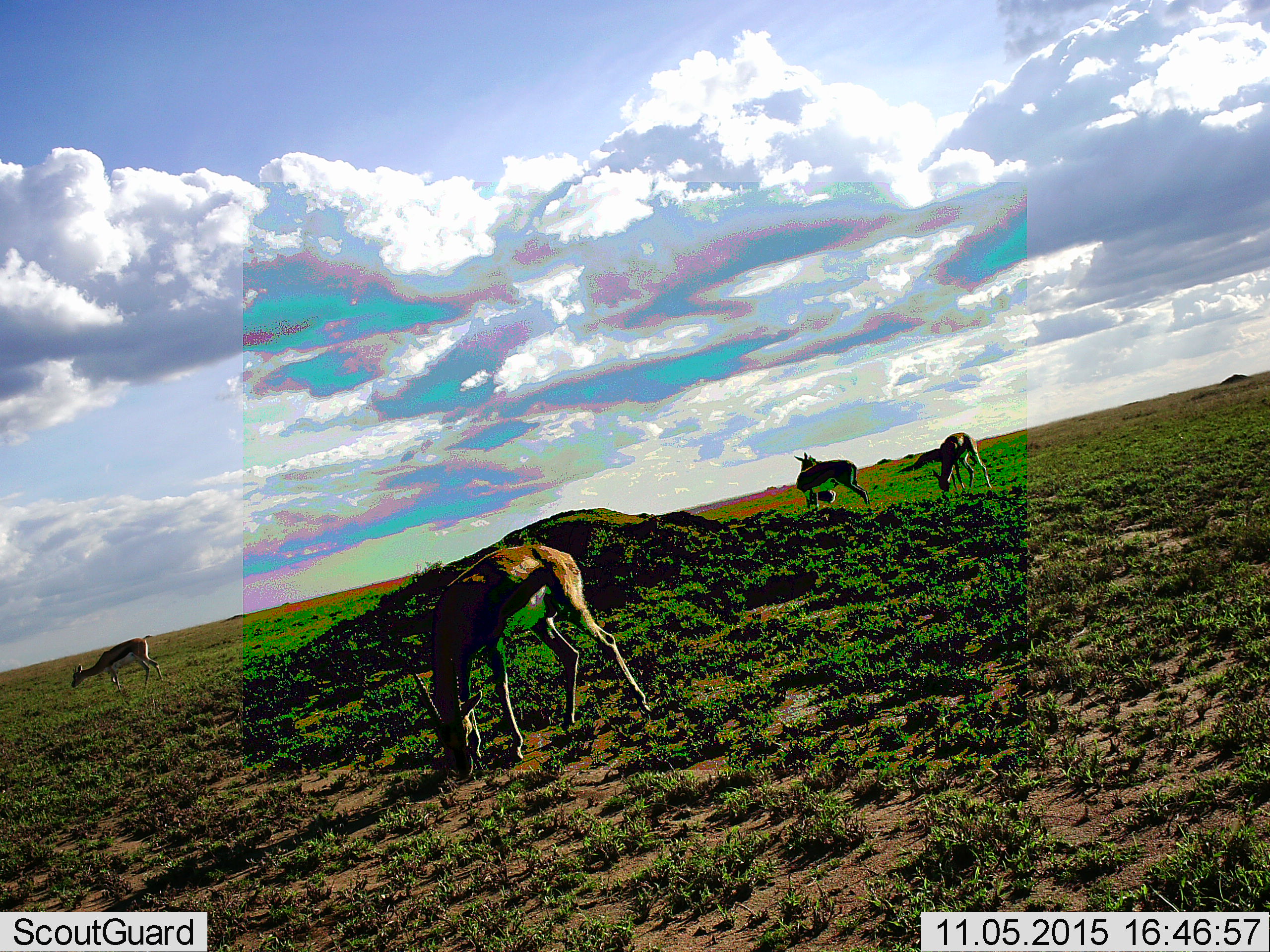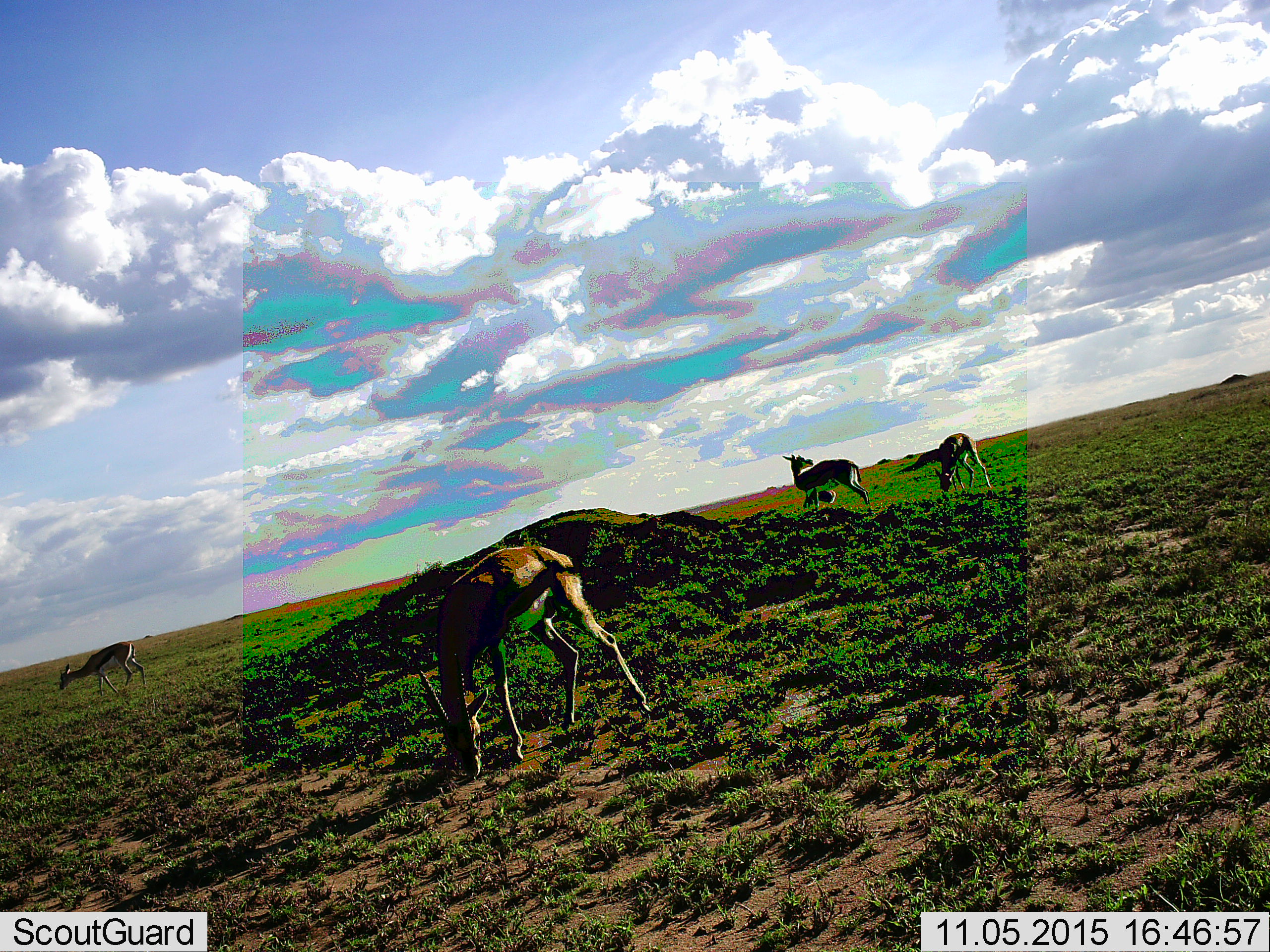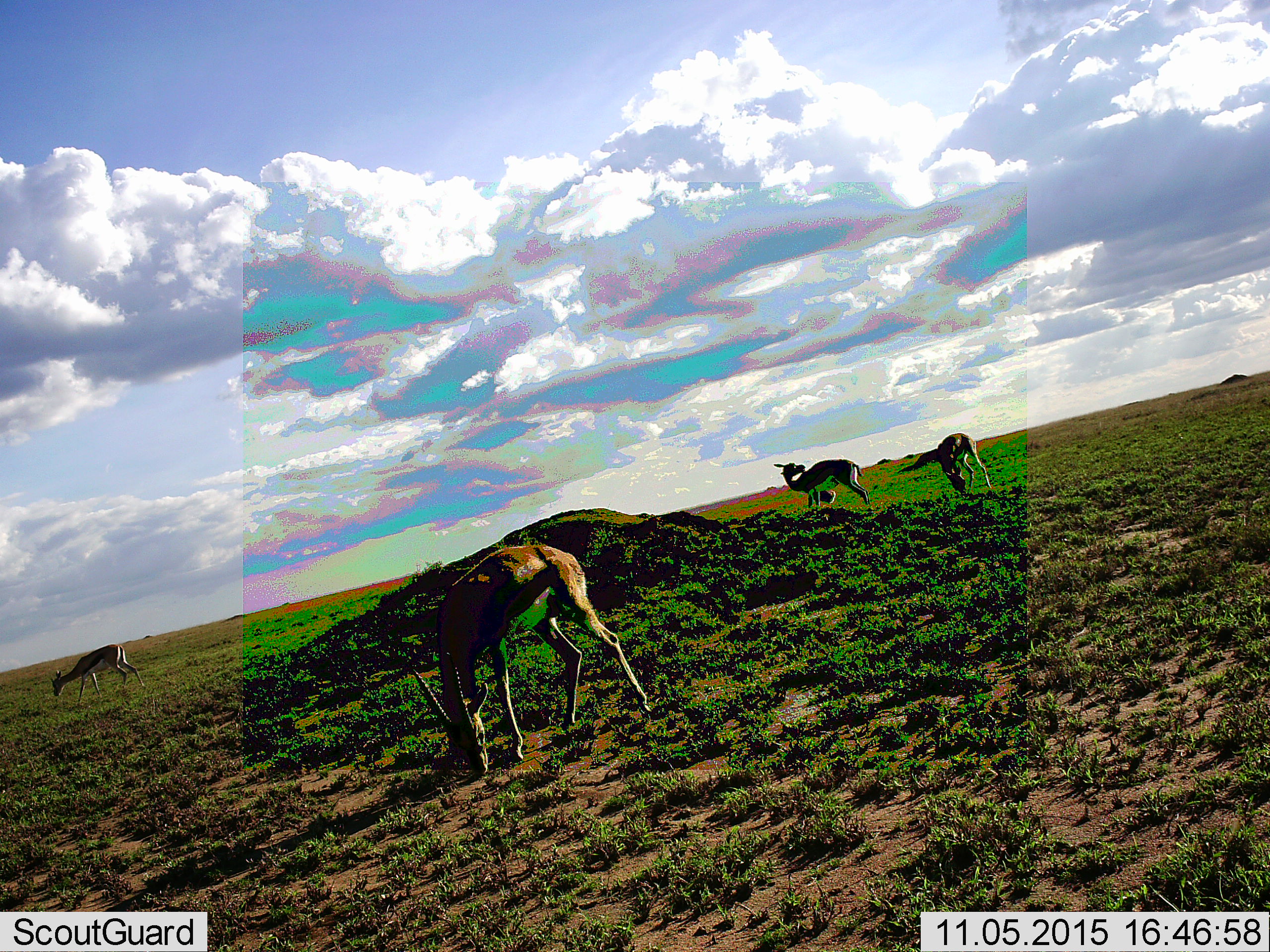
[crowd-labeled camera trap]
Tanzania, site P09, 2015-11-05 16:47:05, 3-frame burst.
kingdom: Animalia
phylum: Chordata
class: Mammalia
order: Artiodactyla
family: Bovidae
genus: Eudorcas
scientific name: Eudorcas thomsonii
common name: thomson's gazelle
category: gazellethomsons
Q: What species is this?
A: Gazellethomsons (thomson's gazelle) (Eudorcas thomsonii).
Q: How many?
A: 5.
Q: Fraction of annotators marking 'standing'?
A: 83%.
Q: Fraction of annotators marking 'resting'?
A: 0%.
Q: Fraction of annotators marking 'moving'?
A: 33%.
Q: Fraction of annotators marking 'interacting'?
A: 0%.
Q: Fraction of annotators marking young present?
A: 0%.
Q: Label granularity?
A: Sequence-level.